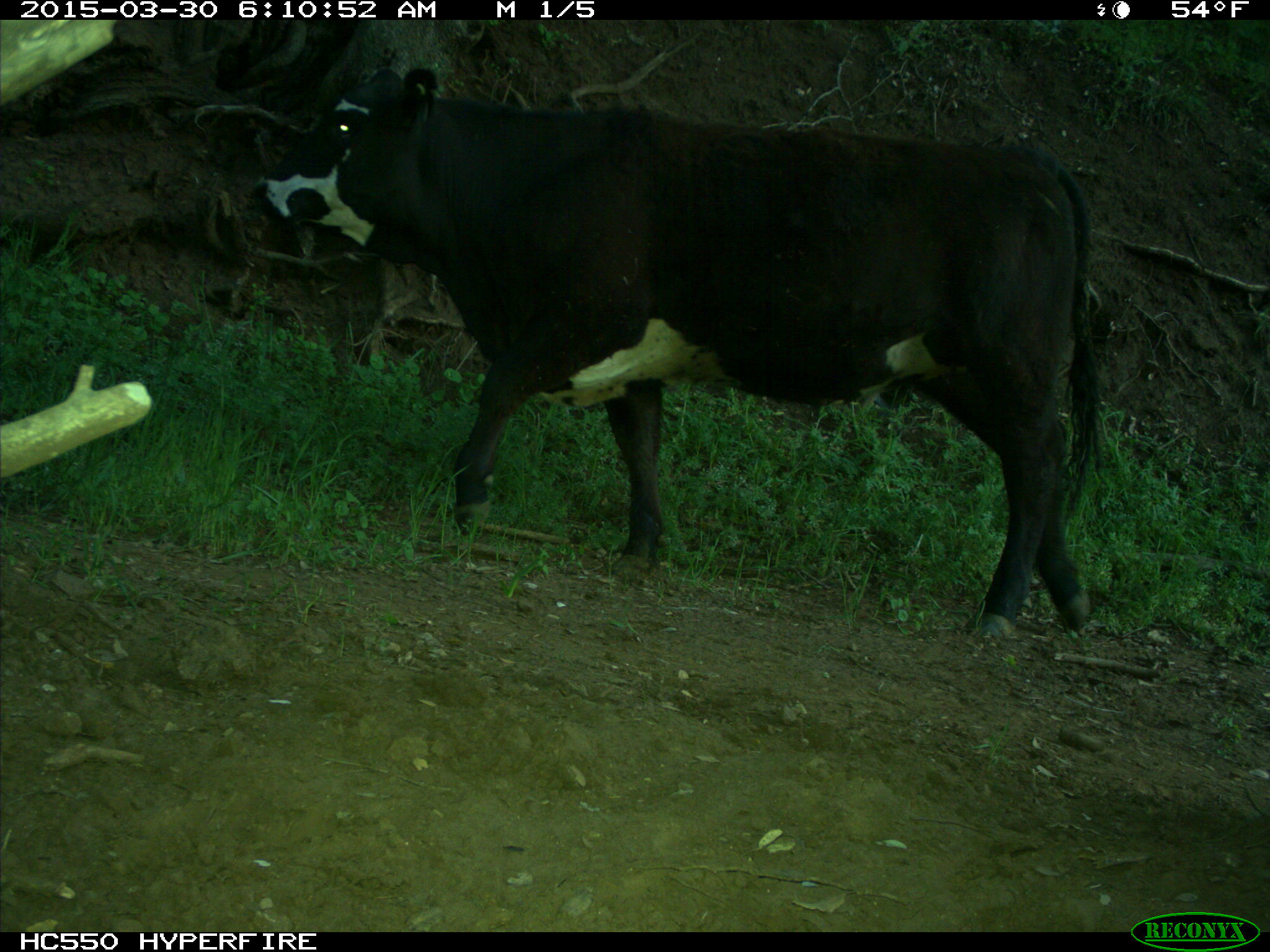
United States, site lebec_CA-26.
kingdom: Animalia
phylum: Chordata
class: Mammalia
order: Artiodactyla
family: Bovidae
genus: Bos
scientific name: Bos taurus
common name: domestic cow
Bos taurus (domestic cow).